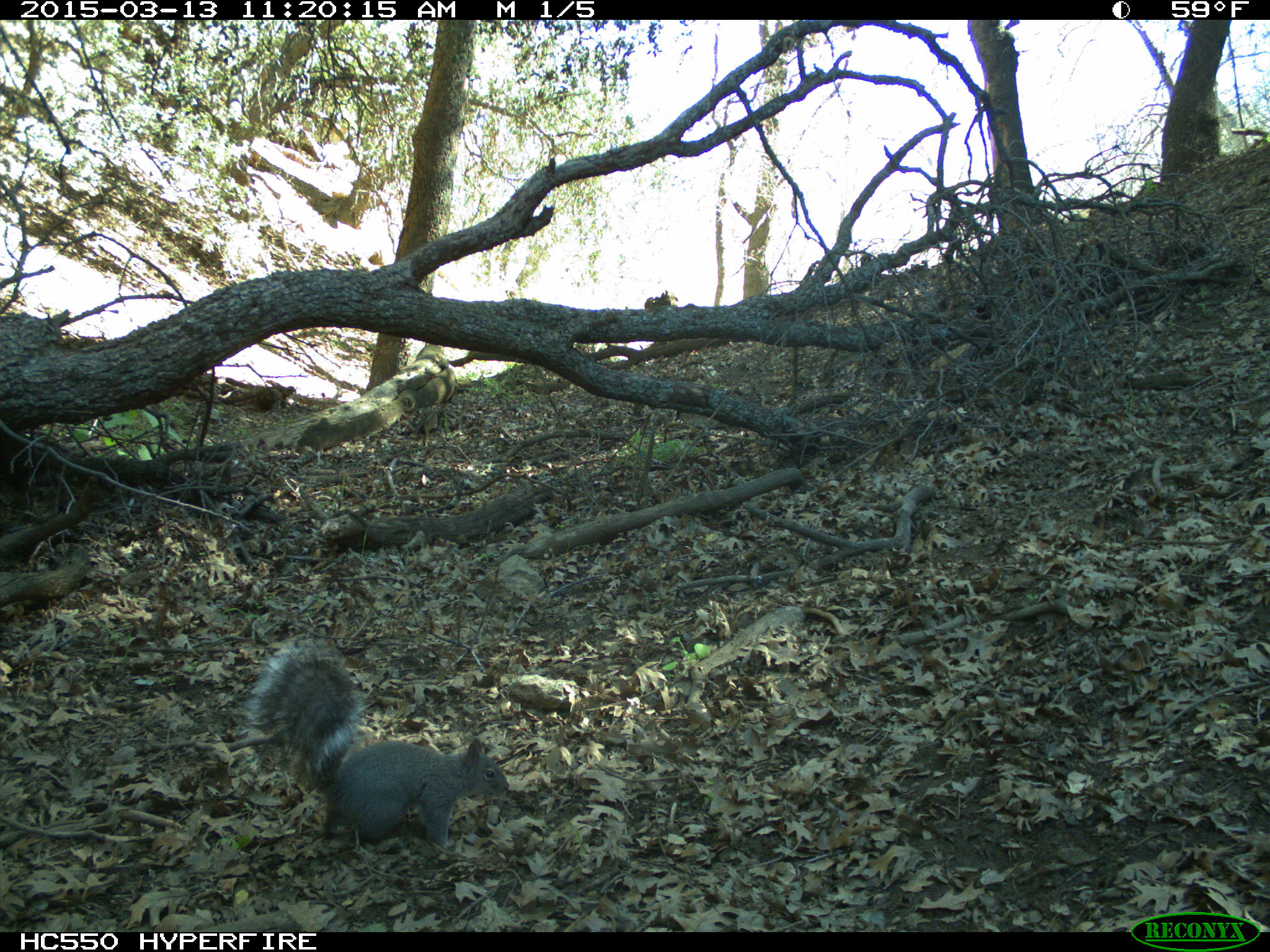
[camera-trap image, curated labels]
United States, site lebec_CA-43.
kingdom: Animalia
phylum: Chordata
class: Mammalia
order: Rodentia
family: Sciuridae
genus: Sciurus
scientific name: Sciurus carolinensis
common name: eastern gray squirrel